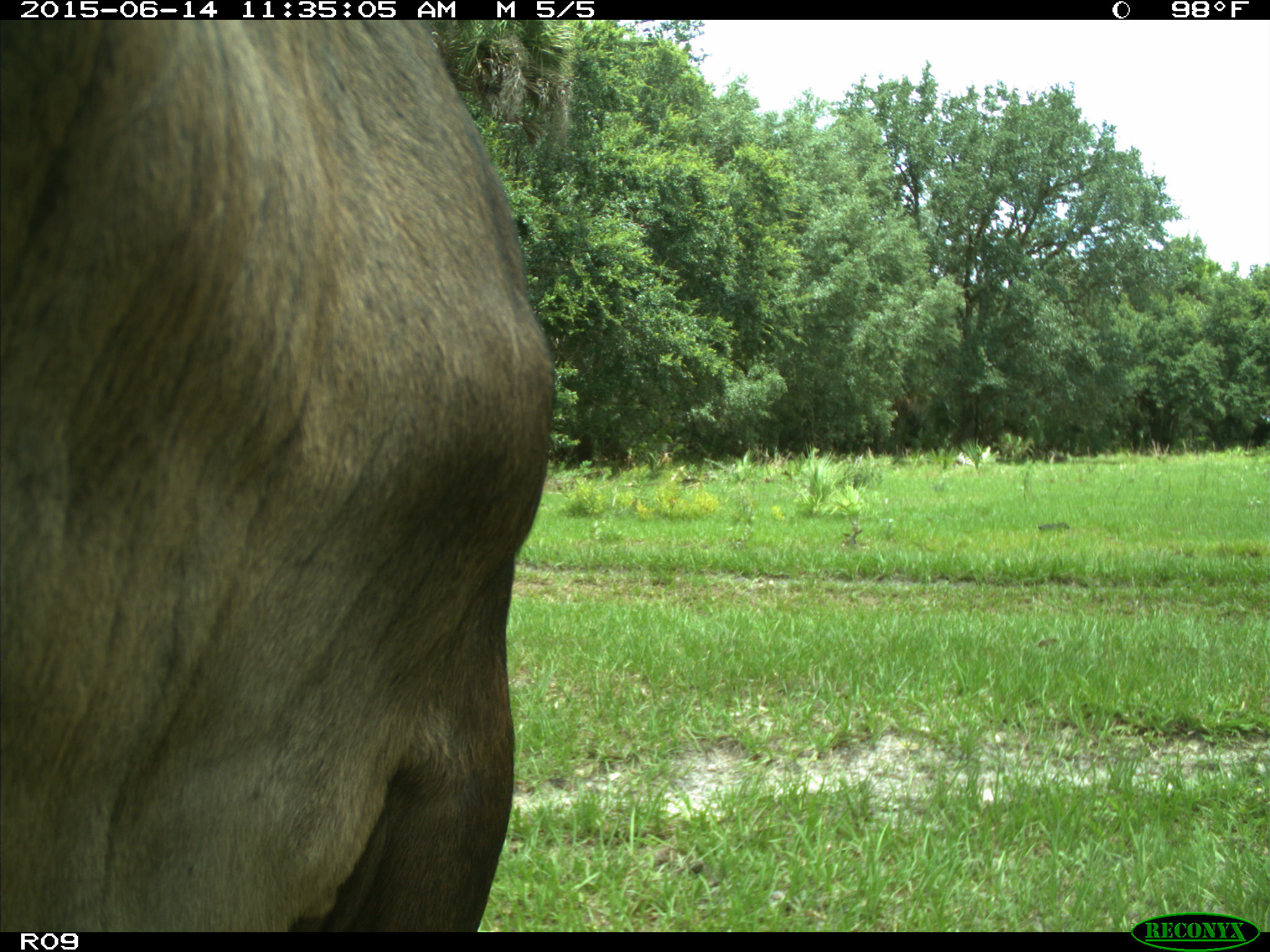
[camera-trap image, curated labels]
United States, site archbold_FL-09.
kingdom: Animalia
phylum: Chordata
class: Mammalia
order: Artiodactyla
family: Bovidae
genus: Bos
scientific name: Bos taurus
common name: domestic cow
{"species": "Bos taurus (domestic cow)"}